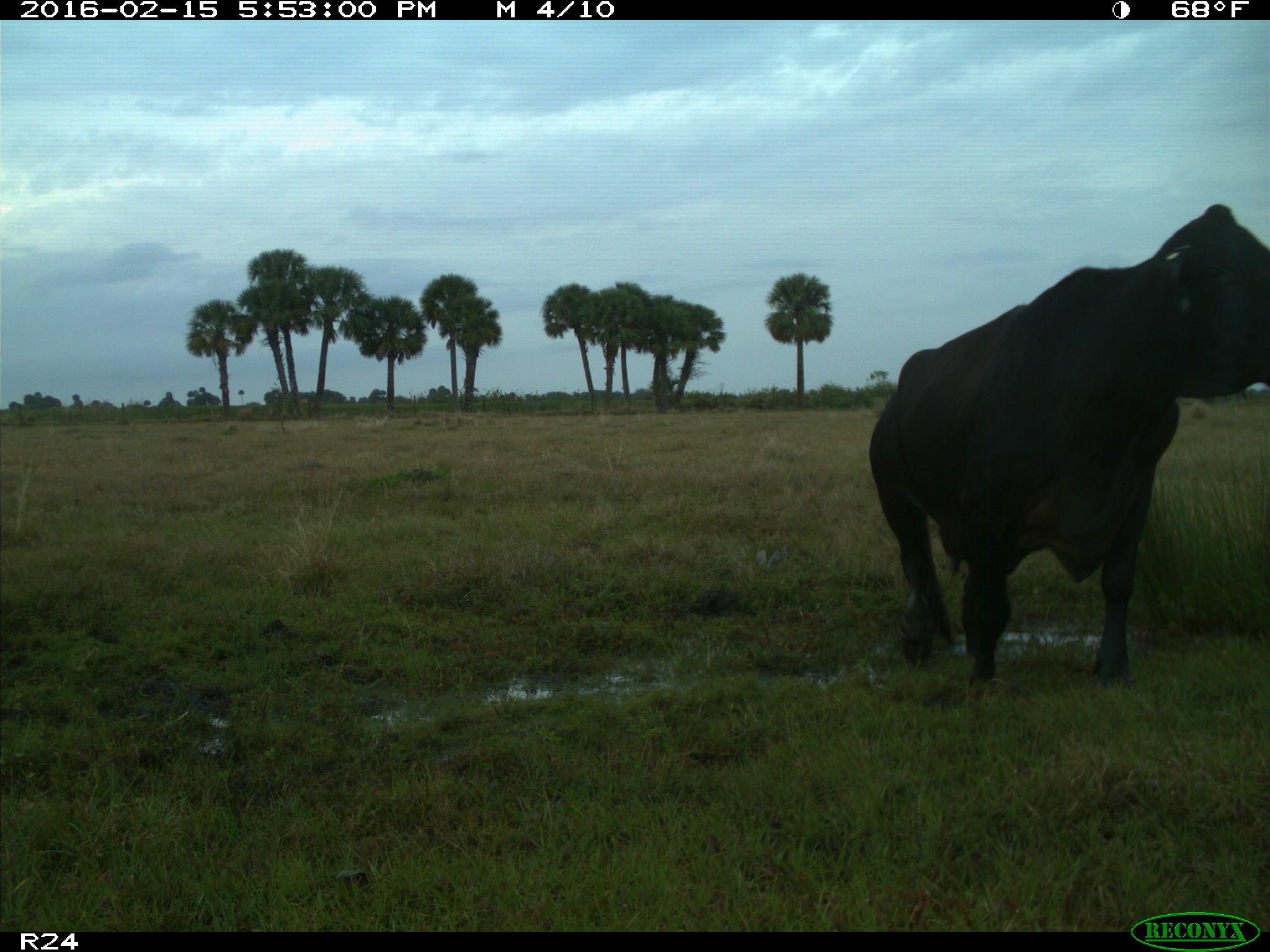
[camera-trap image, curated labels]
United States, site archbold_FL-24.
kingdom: Animalia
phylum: Chordata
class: Mammalia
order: Artiodactyla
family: Bovidae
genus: Bos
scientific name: Bos taurus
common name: domestic cow